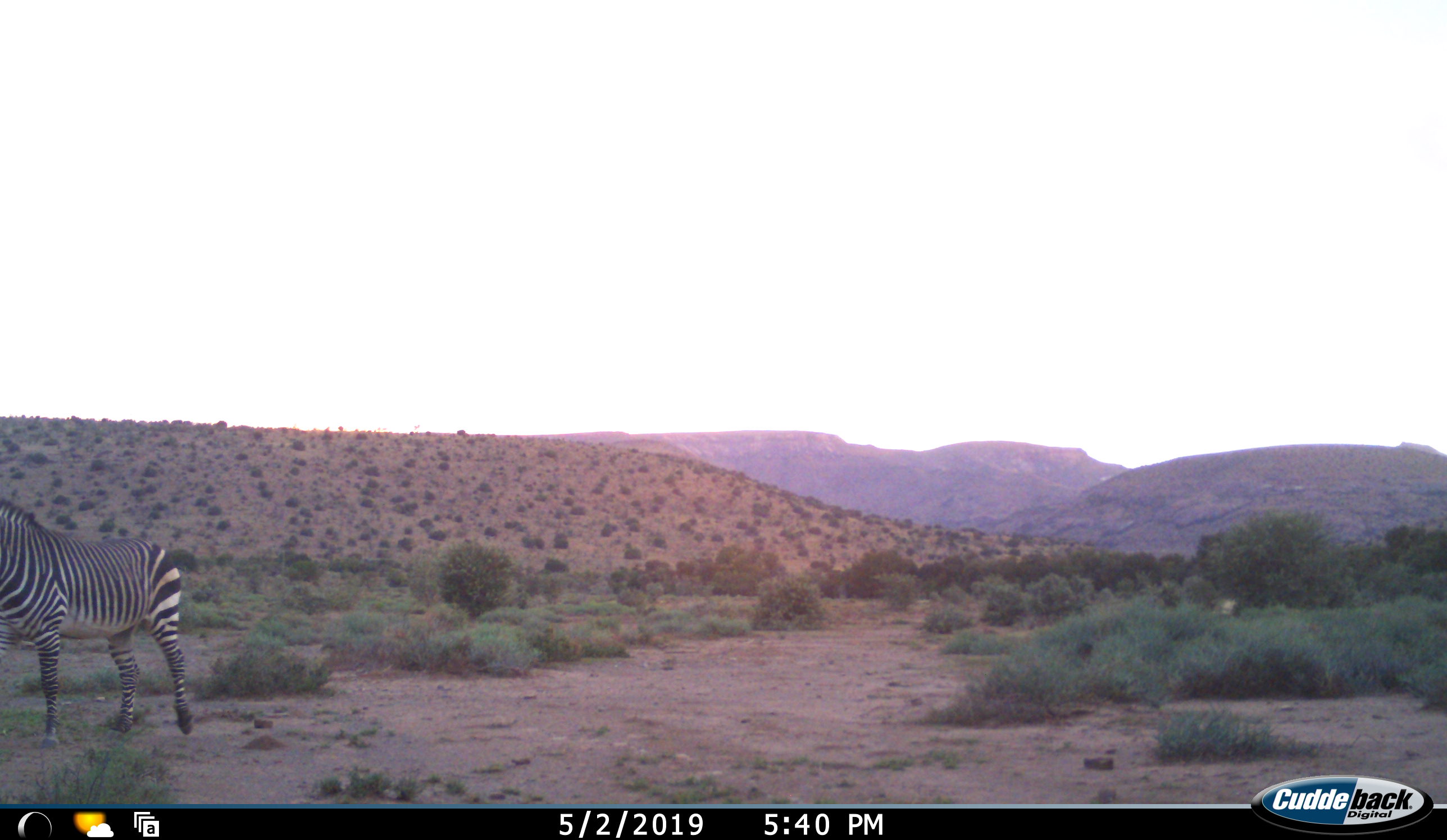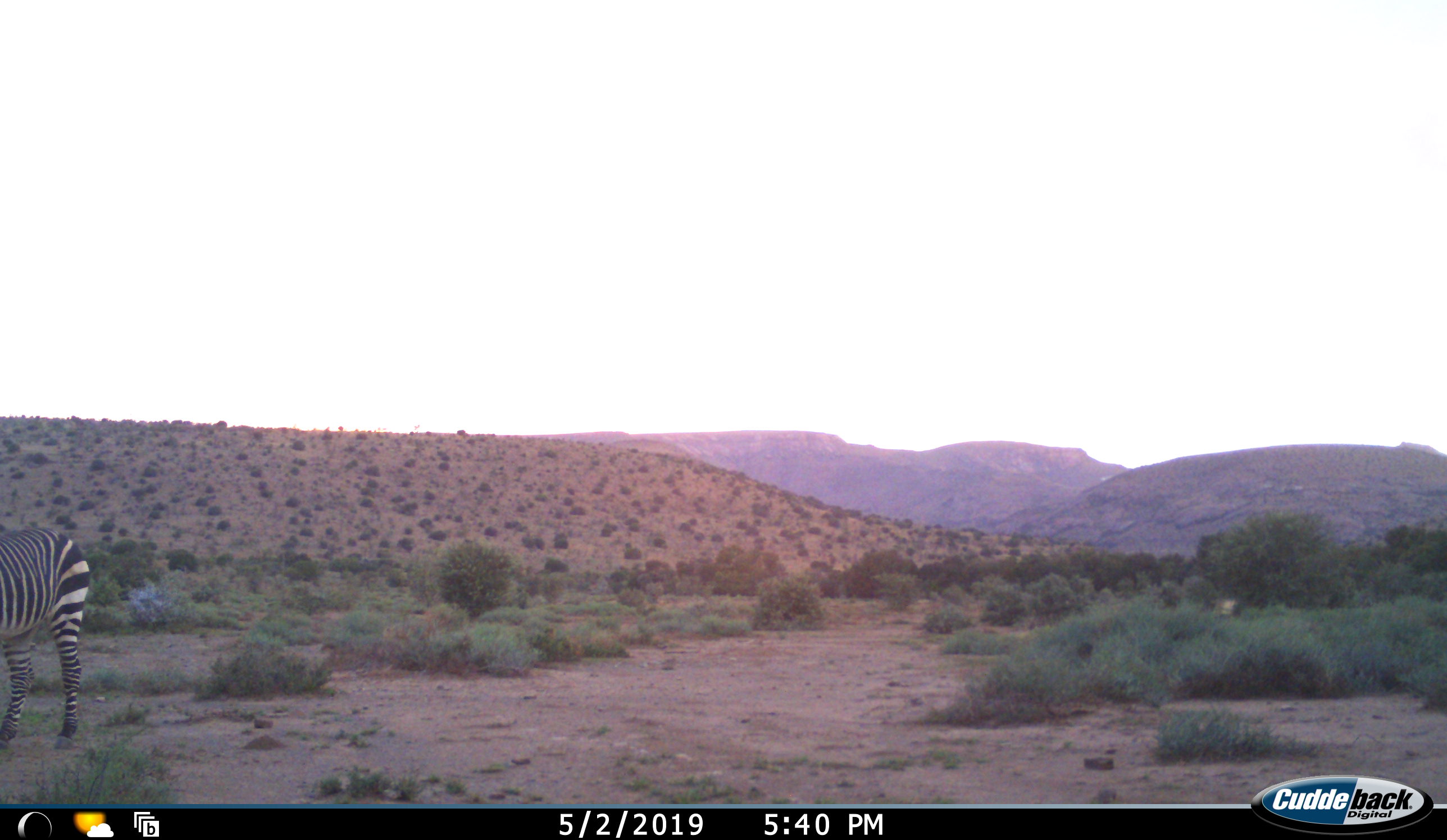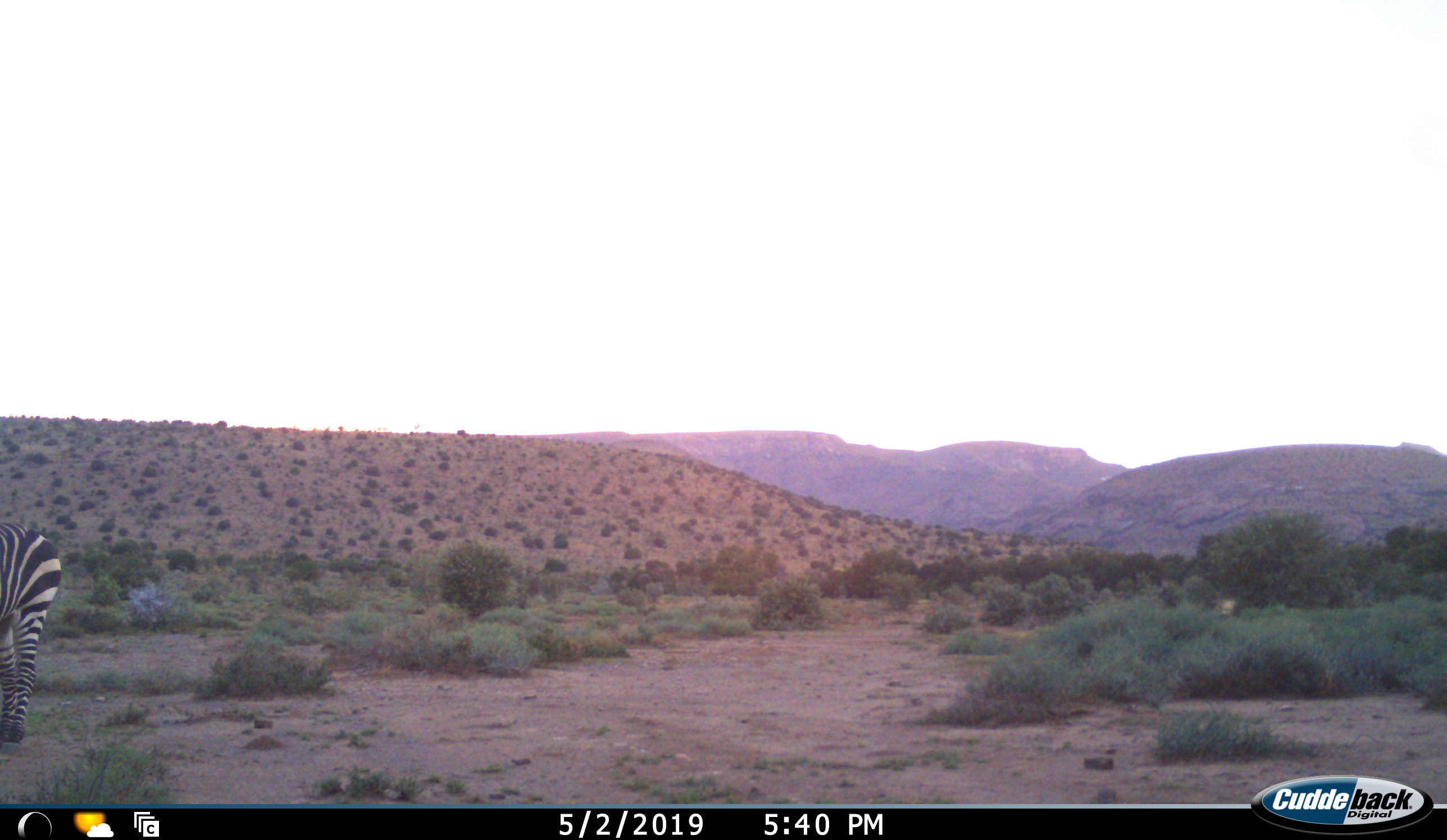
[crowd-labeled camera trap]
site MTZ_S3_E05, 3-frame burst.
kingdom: Animalia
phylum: Chordata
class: Mammalia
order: Perissodactyla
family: Equidae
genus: Equus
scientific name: Equus zebra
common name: mountain zebra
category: zebramountain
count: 1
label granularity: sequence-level